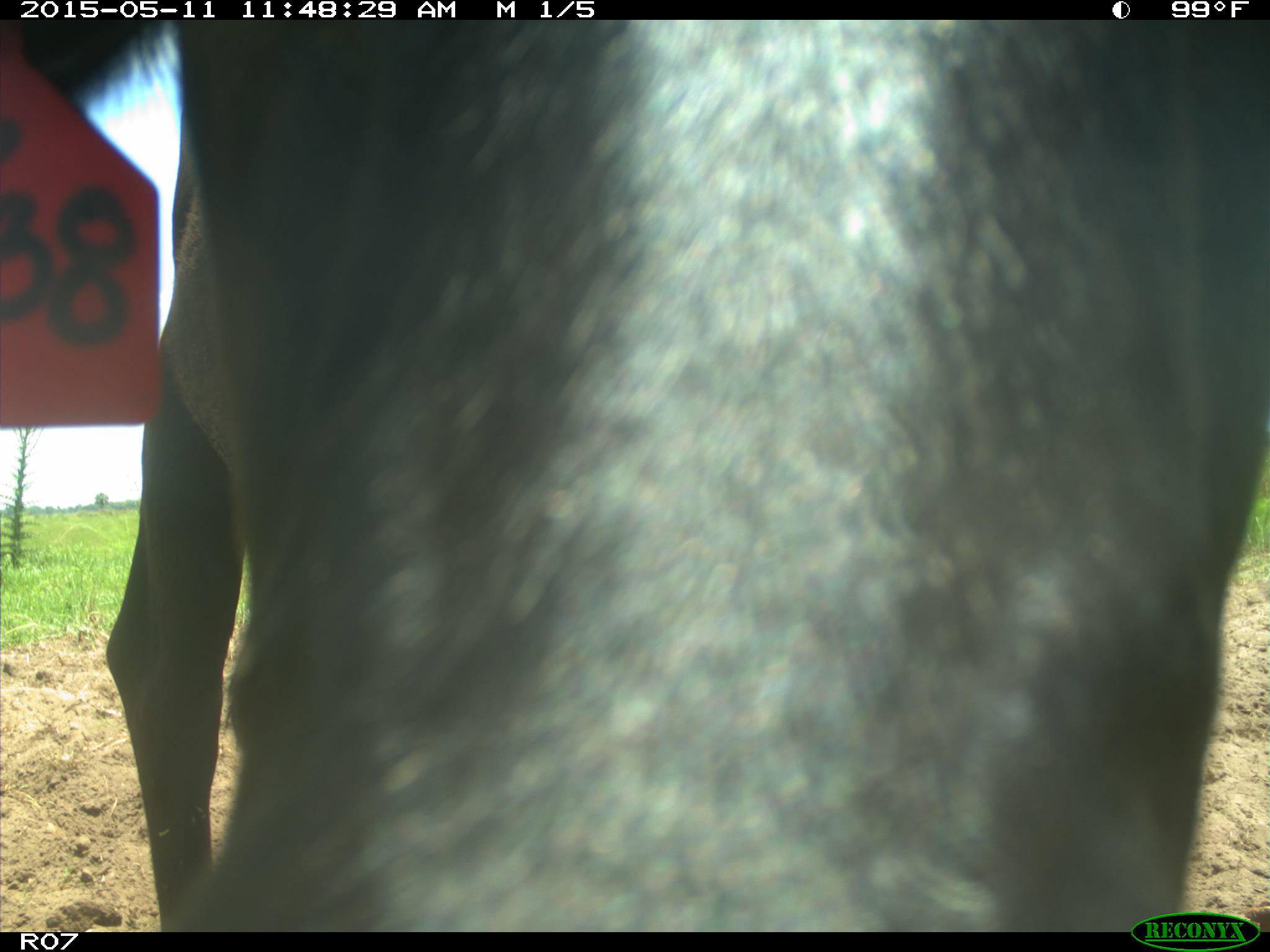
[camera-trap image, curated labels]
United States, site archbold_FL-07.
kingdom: Animalia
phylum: Chordata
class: Mammalia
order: Artiodactyla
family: Bovidae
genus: Bos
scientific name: Bos taurus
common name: domestic cow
Bos taurus (domestic cow).